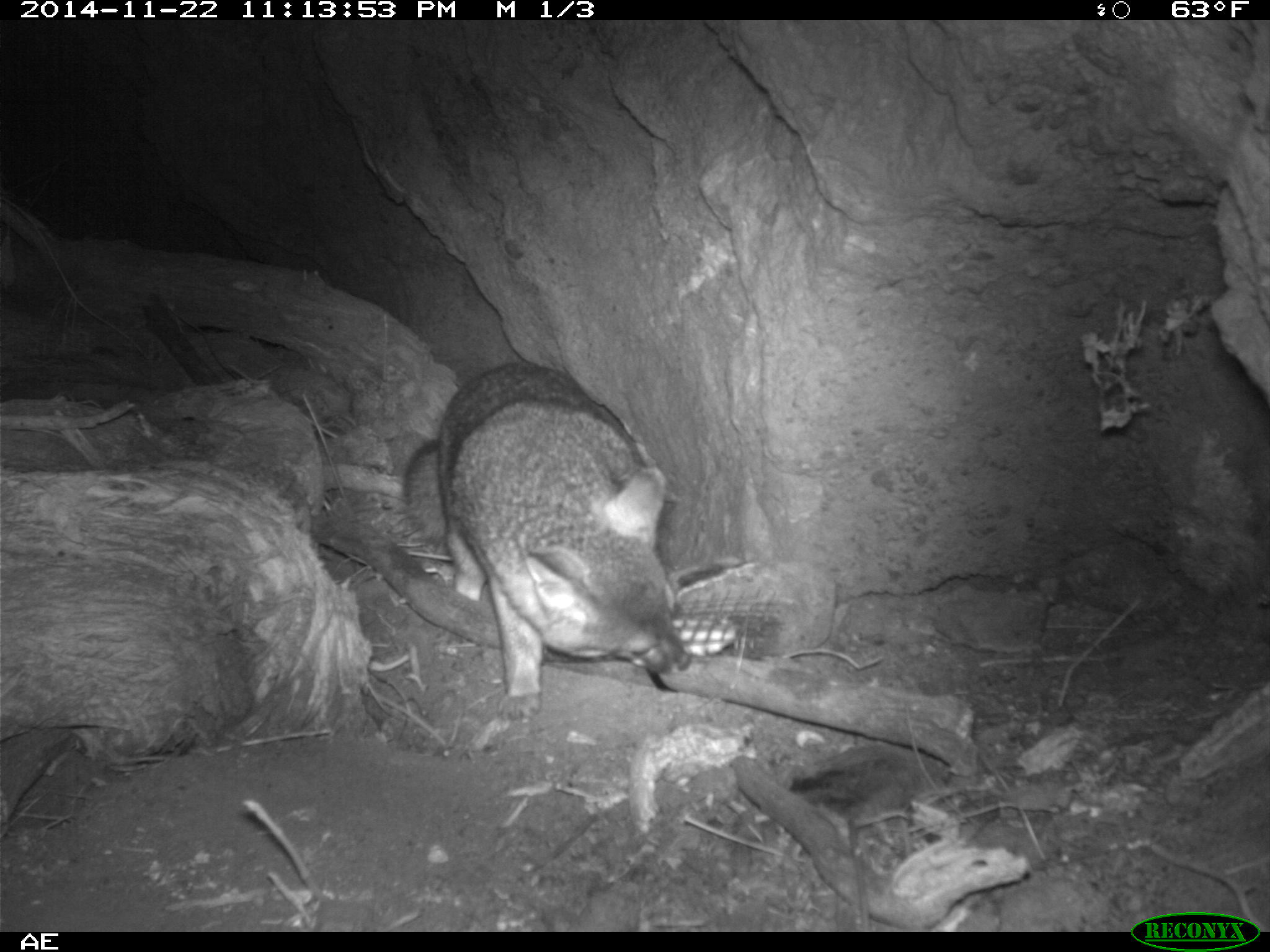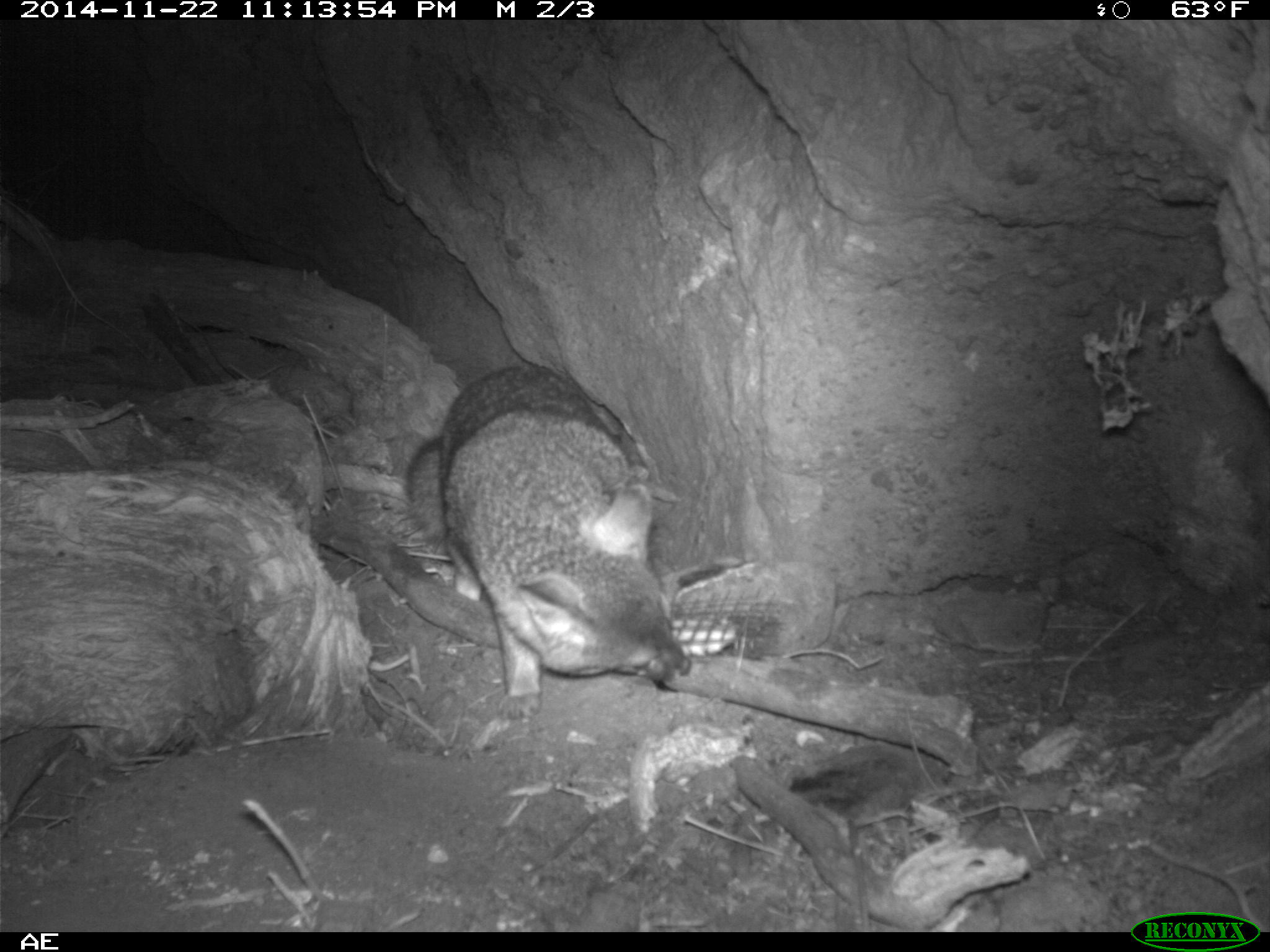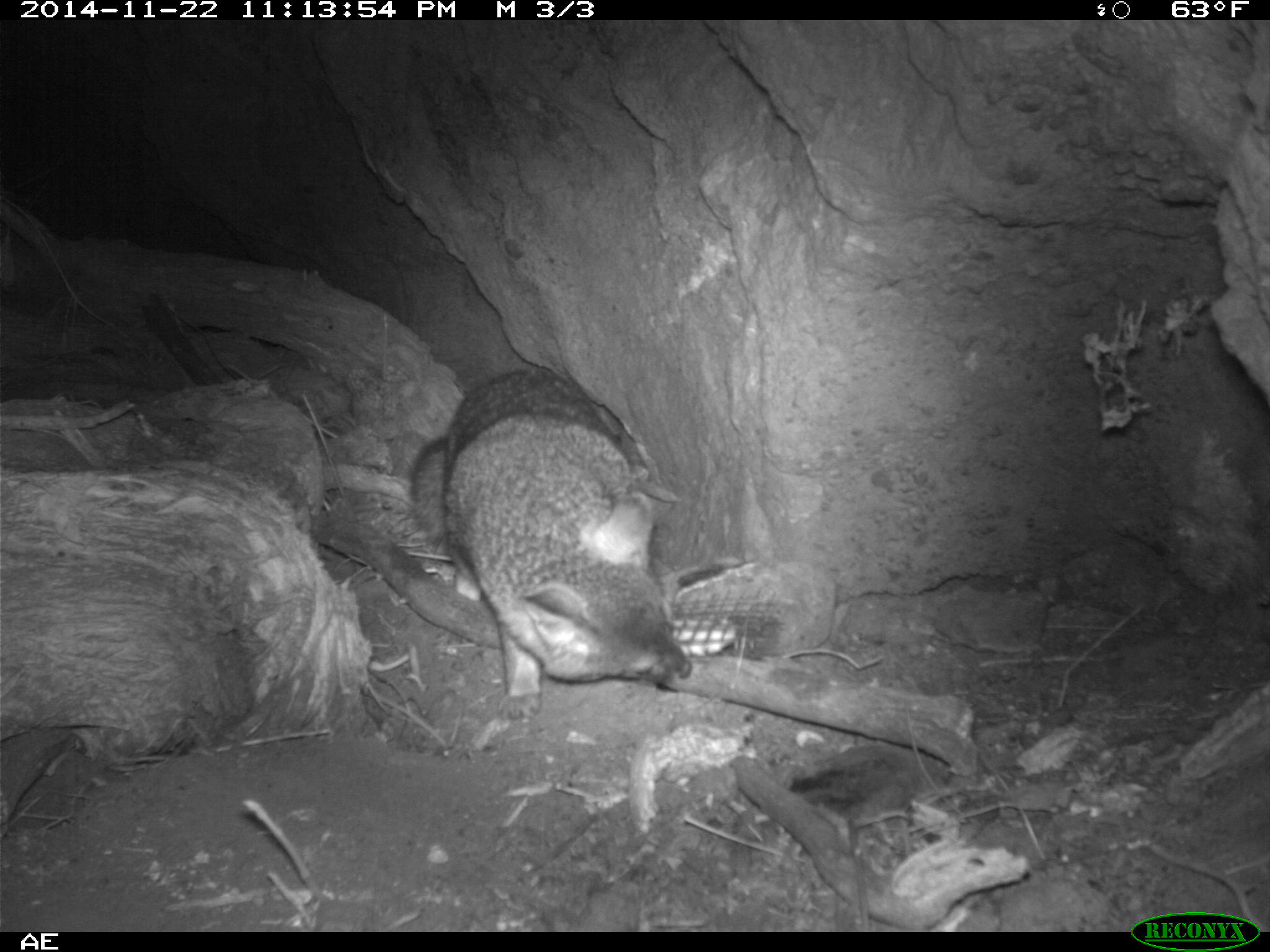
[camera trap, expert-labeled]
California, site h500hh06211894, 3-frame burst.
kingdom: Animalia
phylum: Chordata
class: Mammalia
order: Carnivora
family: Canidae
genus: Urocyon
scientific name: Urocyon littoralis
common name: island fox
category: fox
Fox (island fox) (Urocyon littoralis).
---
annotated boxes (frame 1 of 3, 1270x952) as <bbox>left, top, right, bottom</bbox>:
fox: <bbox>402, 360, 693, 717</bbox>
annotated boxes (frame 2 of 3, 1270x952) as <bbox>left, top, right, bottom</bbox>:
fox: <bbox>403, 363, 694, 721</bbox>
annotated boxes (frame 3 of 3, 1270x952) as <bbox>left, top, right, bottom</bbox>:
fox: <bbox>407, 360, 694, 719</bbox>